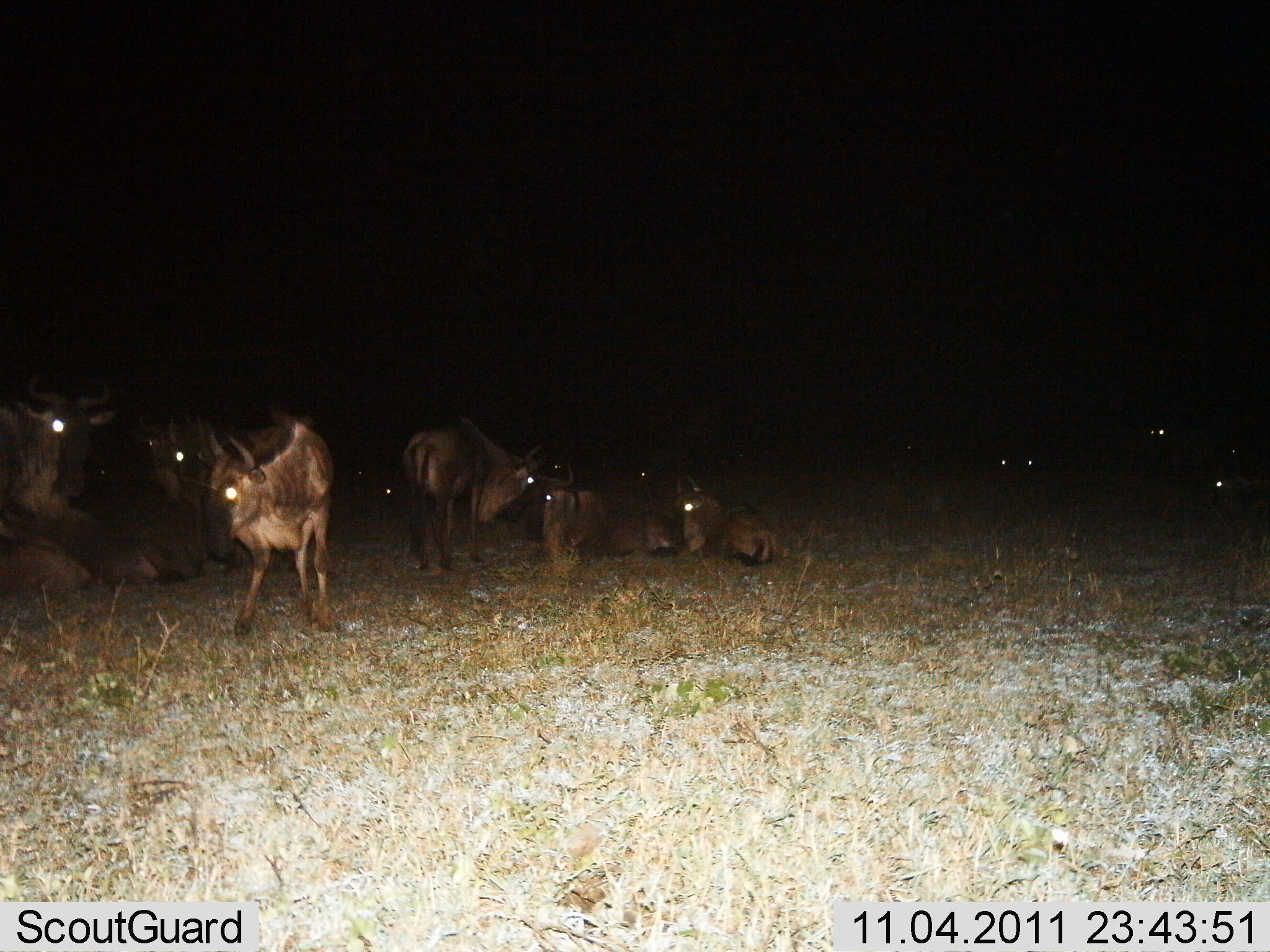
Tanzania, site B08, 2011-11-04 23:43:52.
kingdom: Animalia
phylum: Chordata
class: Mammalia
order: Artiodactyla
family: Bovidae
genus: Connochaetes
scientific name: Connochaetes taurinus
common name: blue wildebeest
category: wildebeest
Wildebeest (blue wildebeest) (Connochaetes taurinus), count 11-50. Behavior (volunteer vote fractions): standing 43%, resting 100%, moving 0%, interacting 0%. Young present (vote fraction): 14%. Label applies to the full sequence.